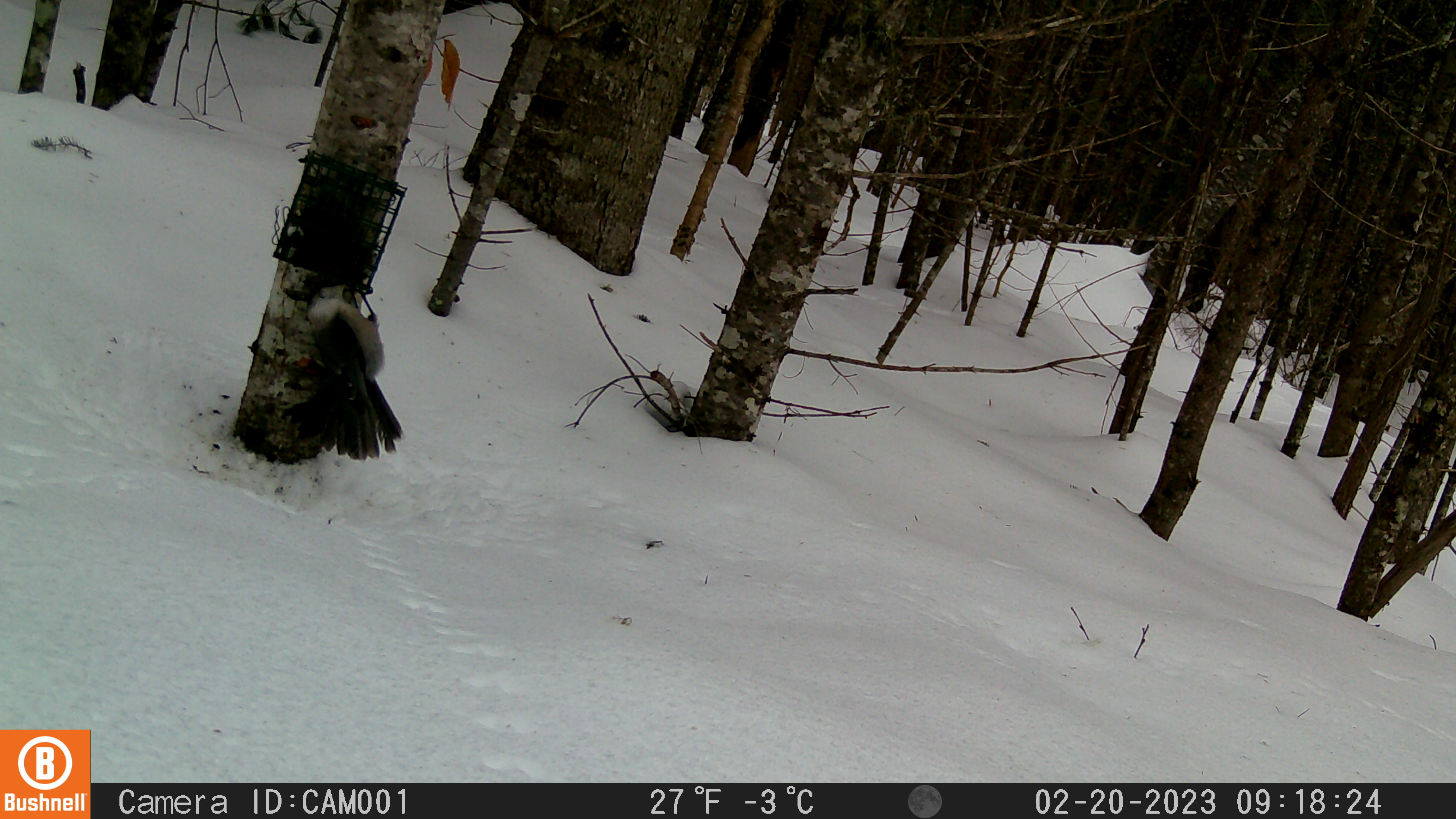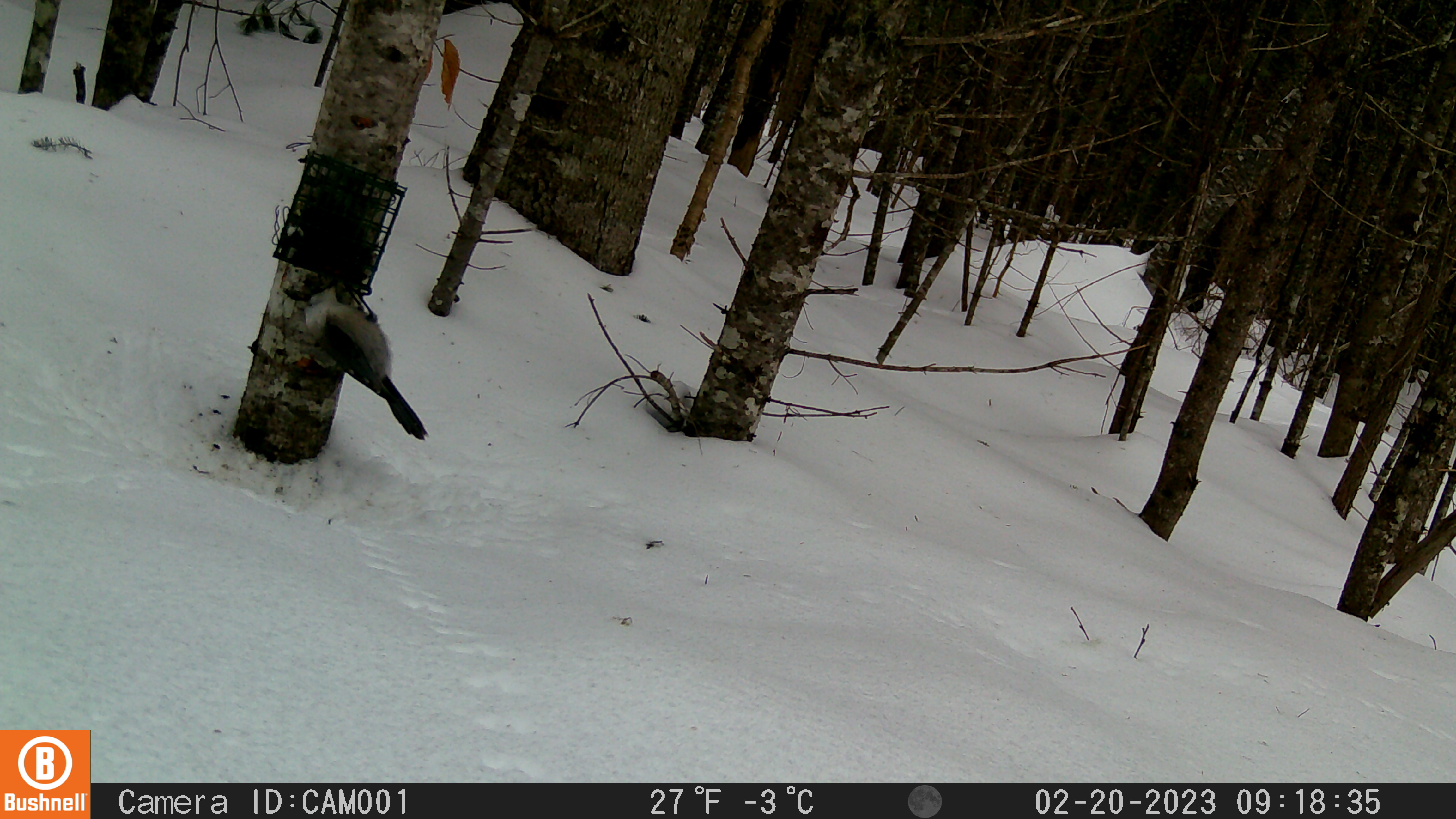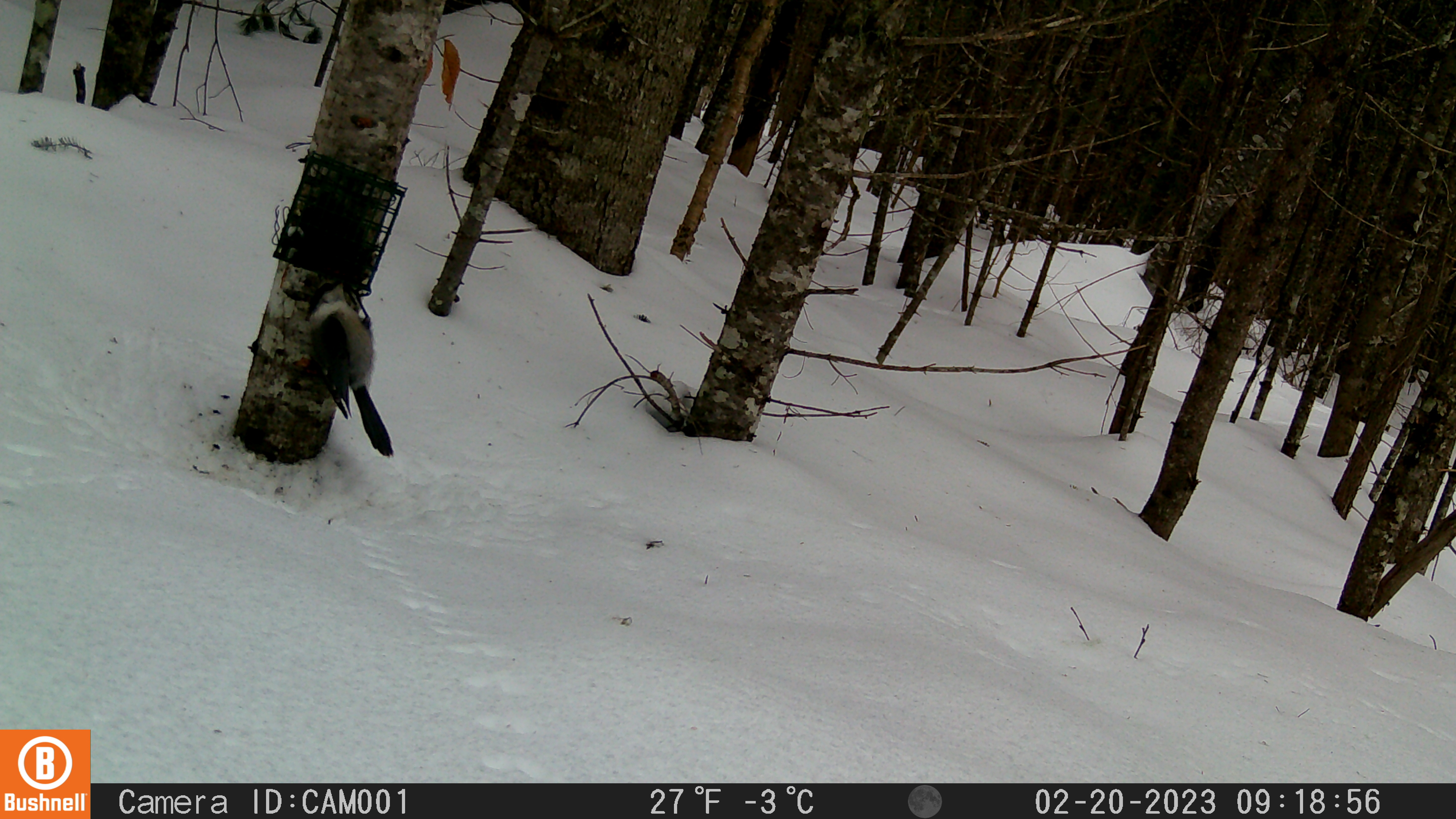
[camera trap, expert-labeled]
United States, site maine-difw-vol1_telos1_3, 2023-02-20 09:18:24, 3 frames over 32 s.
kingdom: Animalia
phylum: Chordata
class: Aves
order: Passeriformes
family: Corvidae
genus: Perisoreus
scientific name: Perisoreus canadensis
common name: canada jay